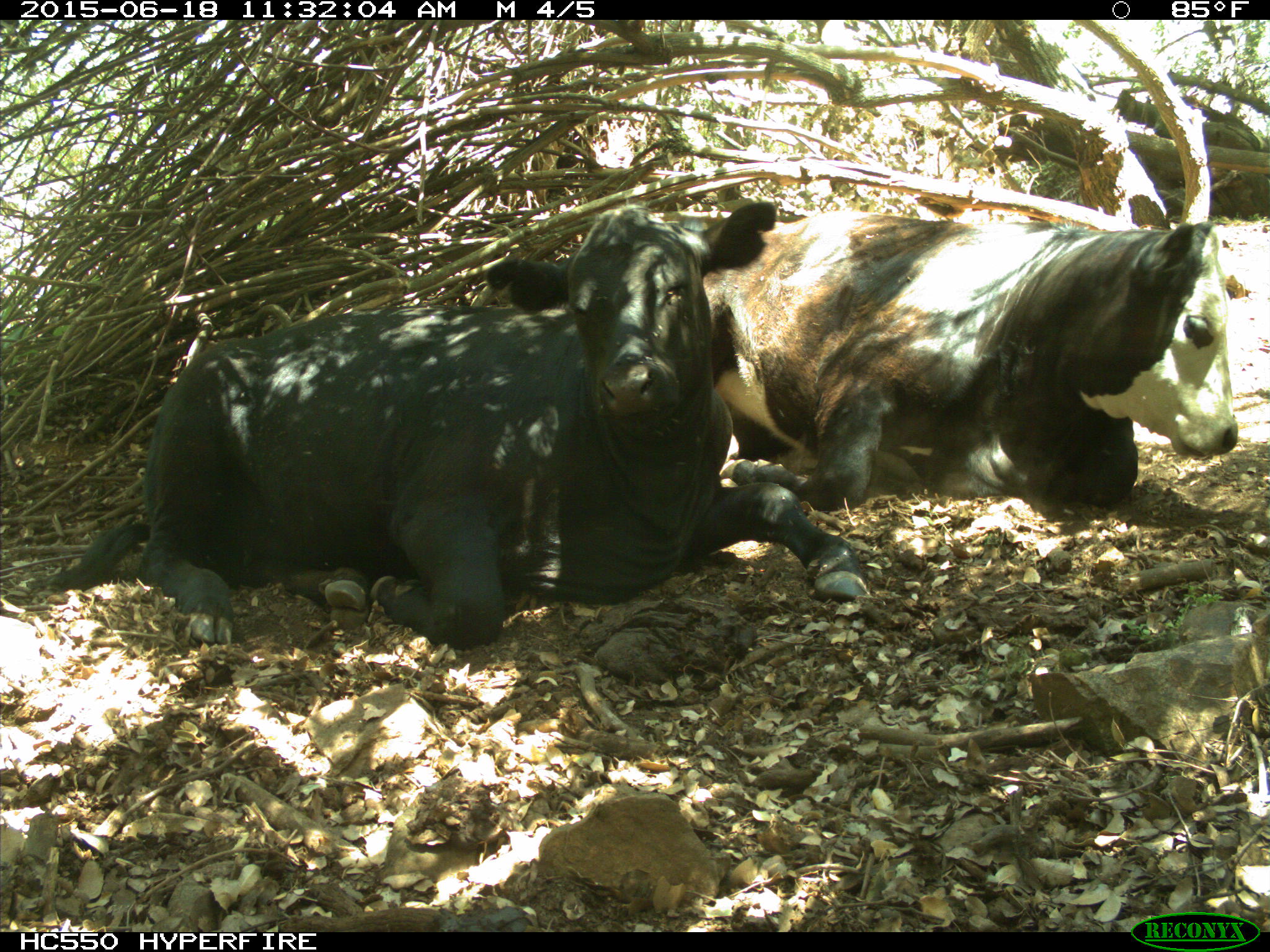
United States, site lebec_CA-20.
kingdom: Animalia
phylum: Chordata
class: Mammalia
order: Artiodactyla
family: Bovidae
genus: Bos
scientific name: Bos taurus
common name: domestic cow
Bos taurus (domestic cow).